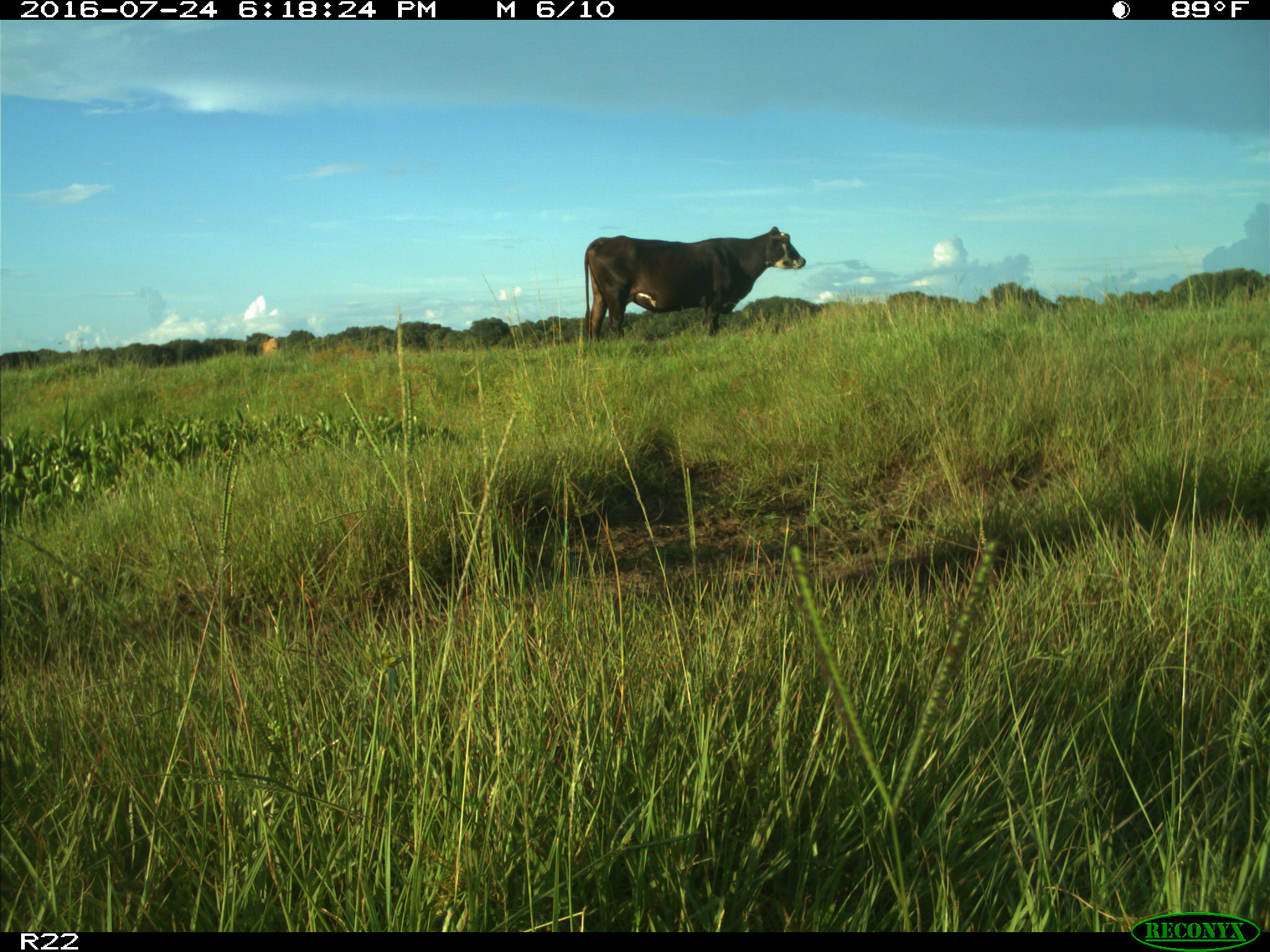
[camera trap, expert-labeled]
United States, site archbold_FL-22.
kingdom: Animalia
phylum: Chordata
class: Mammalia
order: Artiodactyla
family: Bovidae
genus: Bos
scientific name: Bos taurus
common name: domestic cow